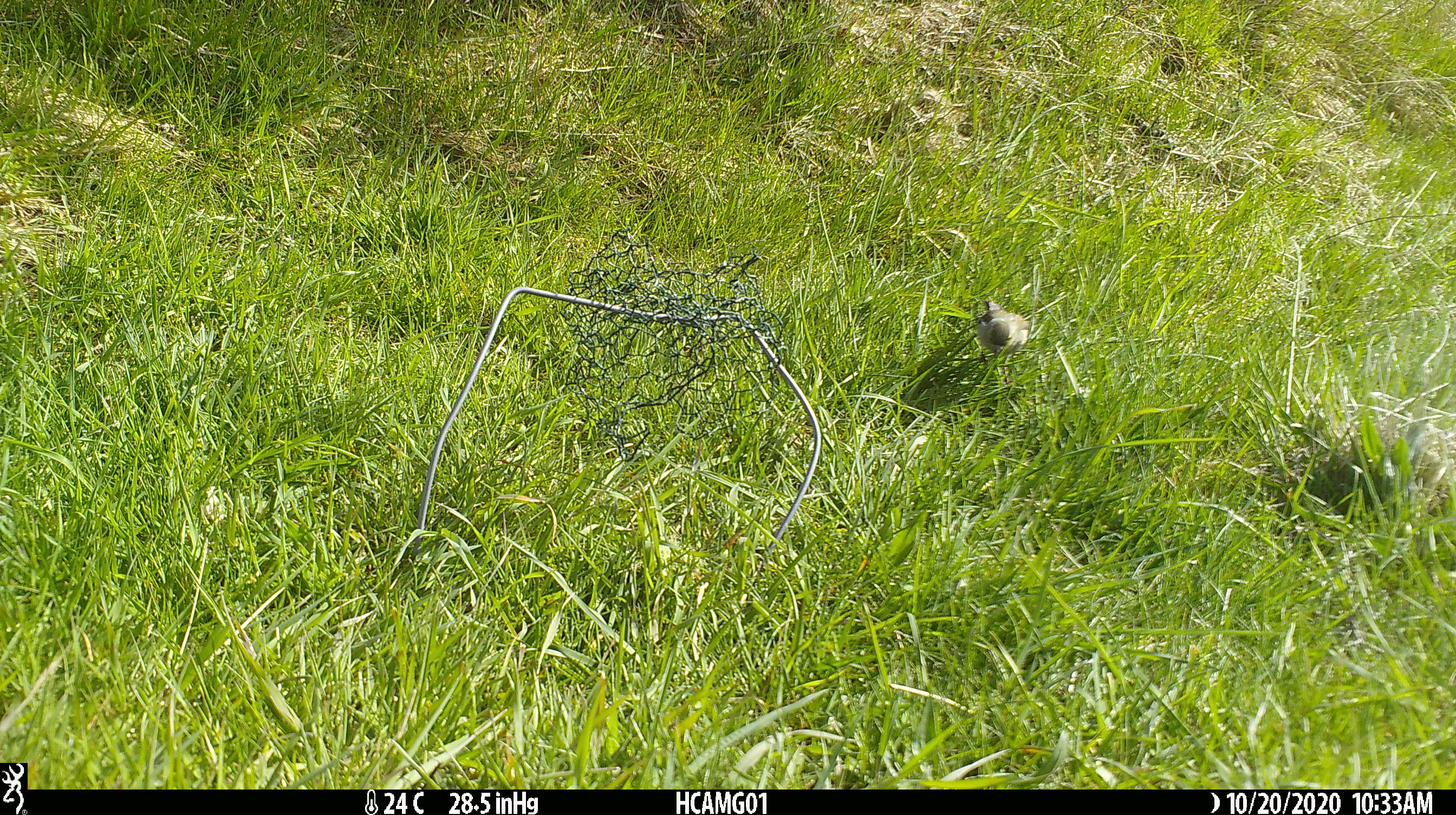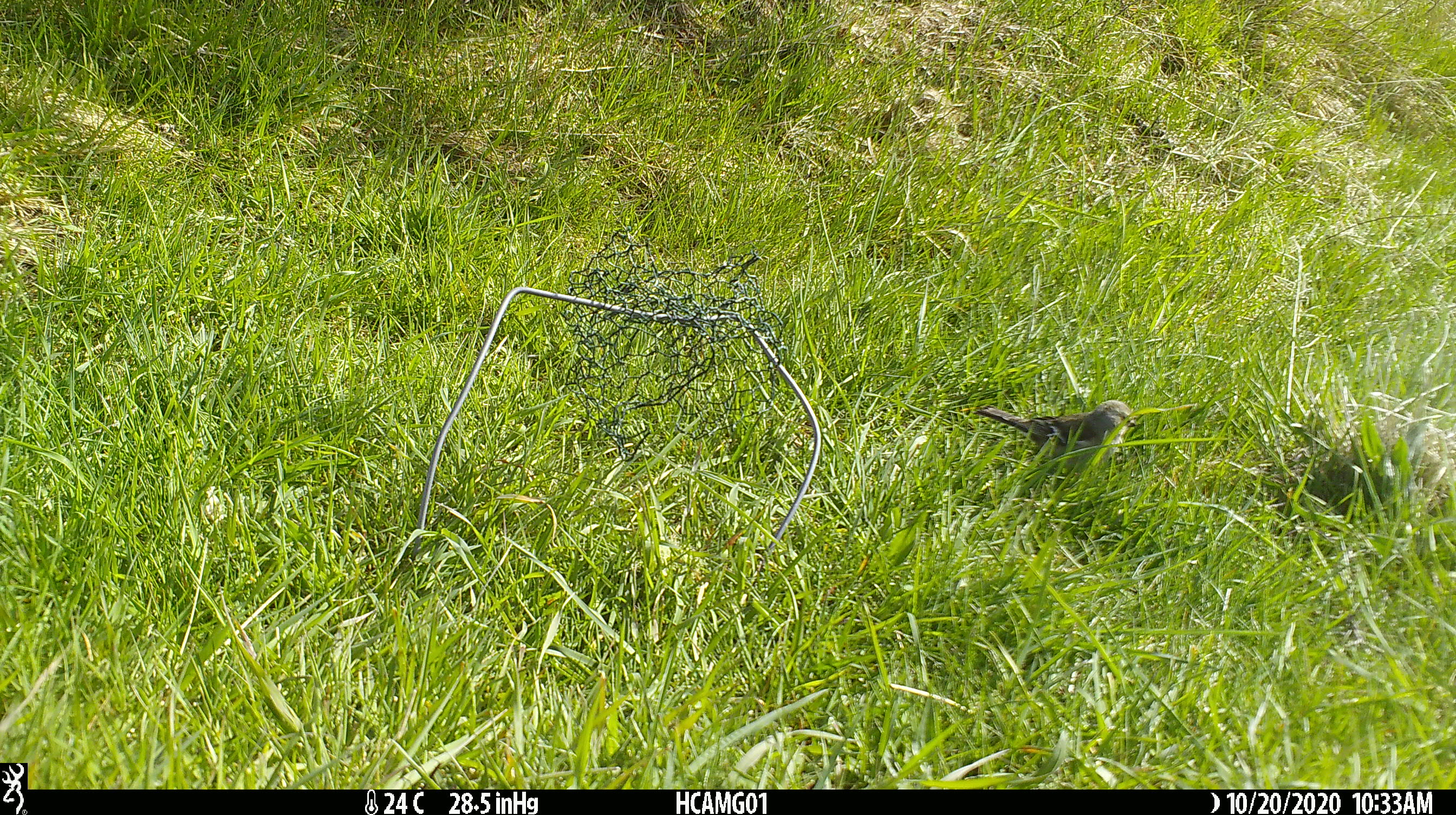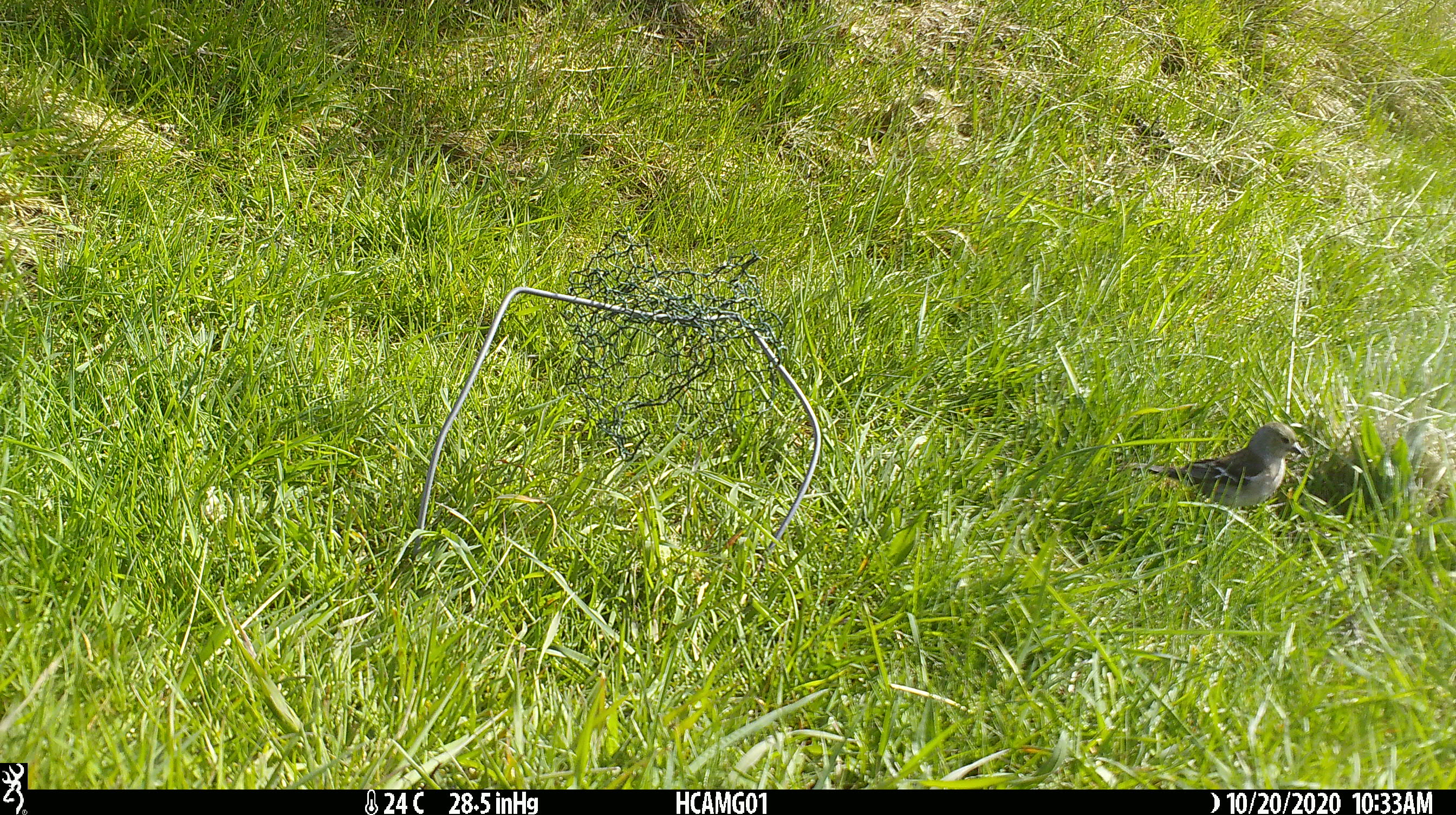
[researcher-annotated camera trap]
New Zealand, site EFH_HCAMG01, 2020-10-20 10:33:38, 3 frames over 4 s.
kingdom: Animalia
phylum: Chordata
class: Aves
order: Passeriformes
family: Fringillidae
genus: Fringilla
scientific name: Fringilla coelebs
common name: common chaffinch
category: chaffinch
Chaffinch (common chaffinch) (Fringilla coelebs).